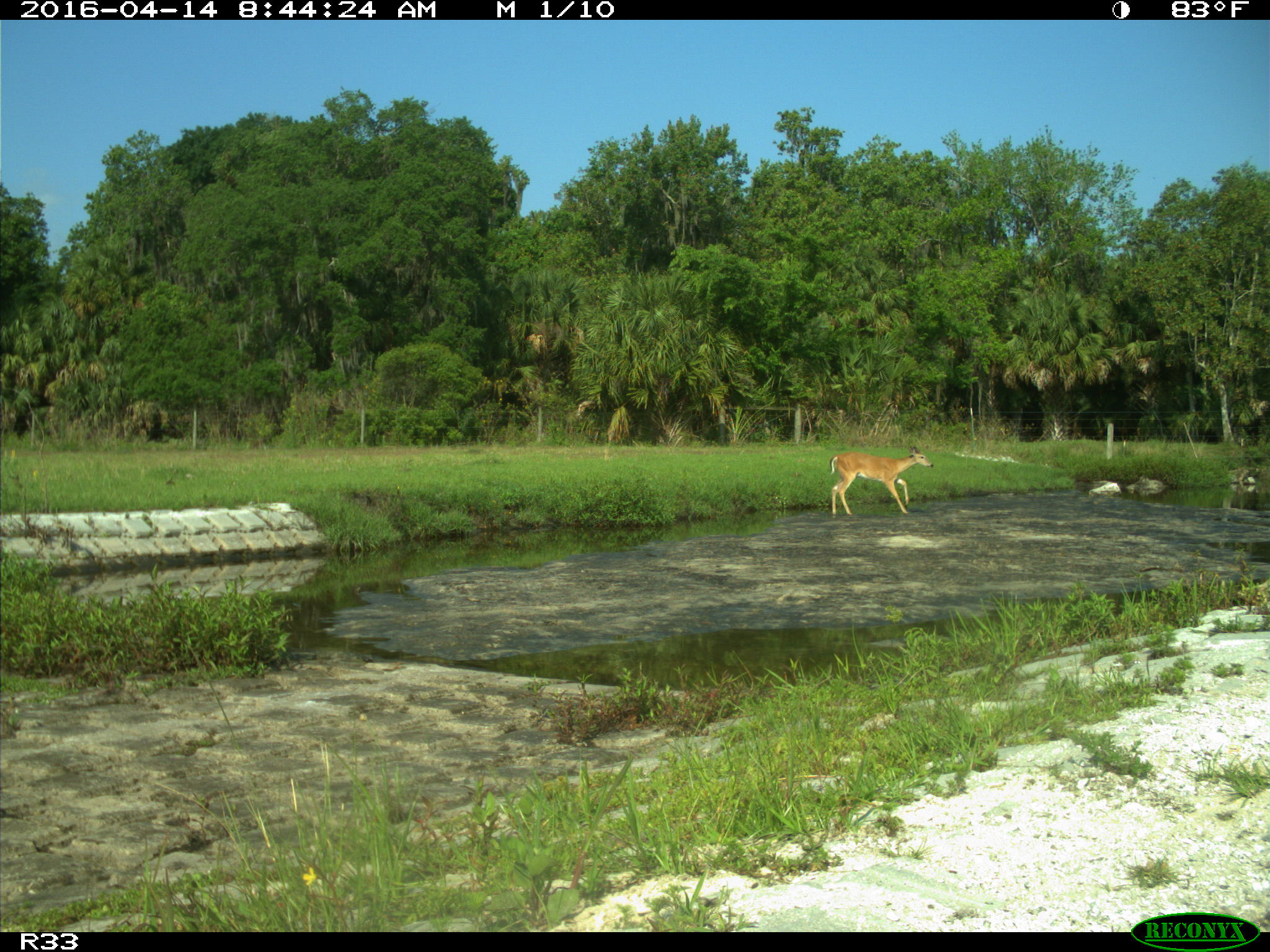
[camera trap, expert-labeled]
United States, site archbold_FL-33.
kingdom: Animalia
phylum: Chordata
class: Mammalia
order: Artiodactyla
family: Cervidae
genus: Odocoileus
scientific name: Odocoileus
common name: deer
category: unidentified deer